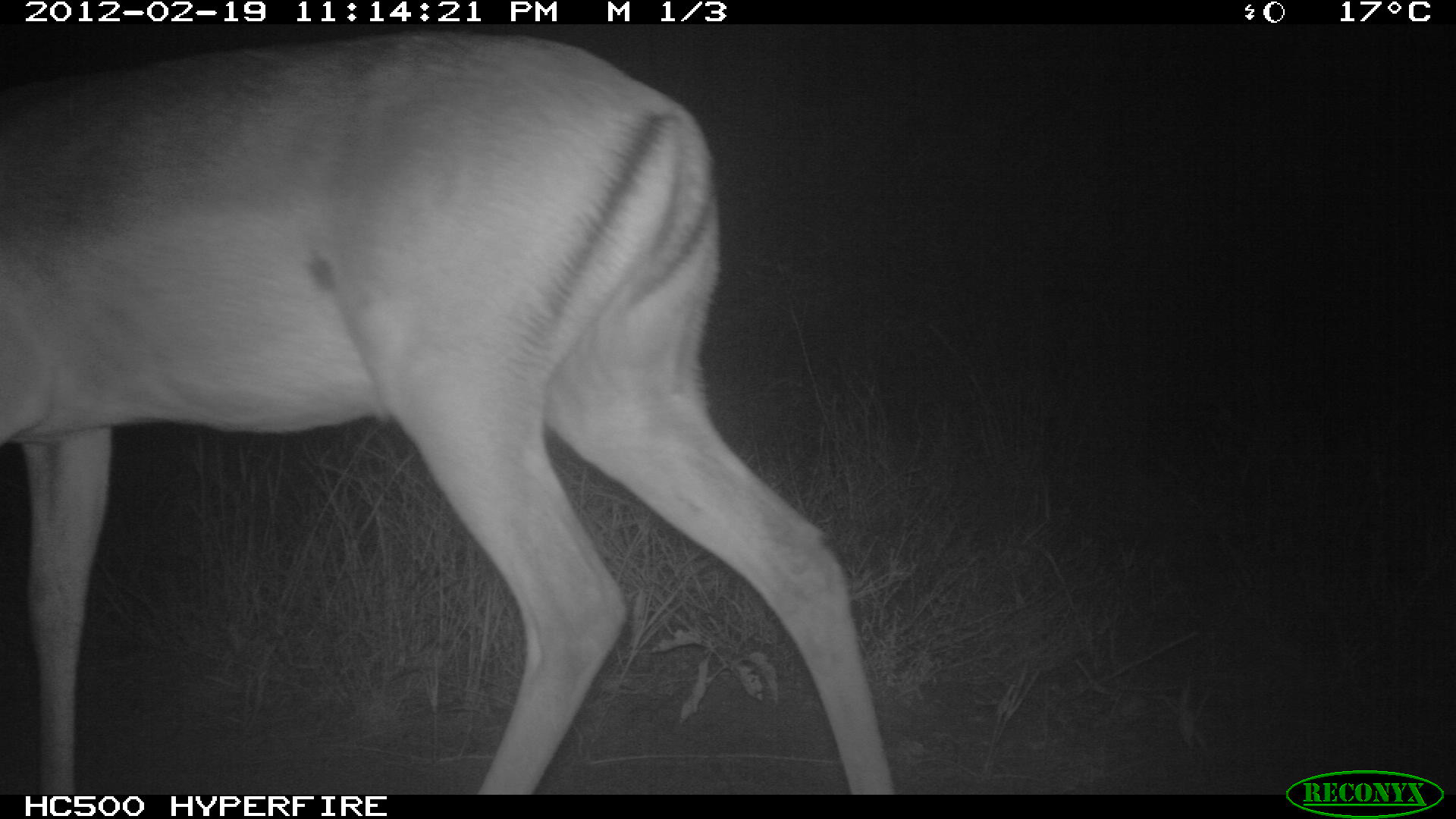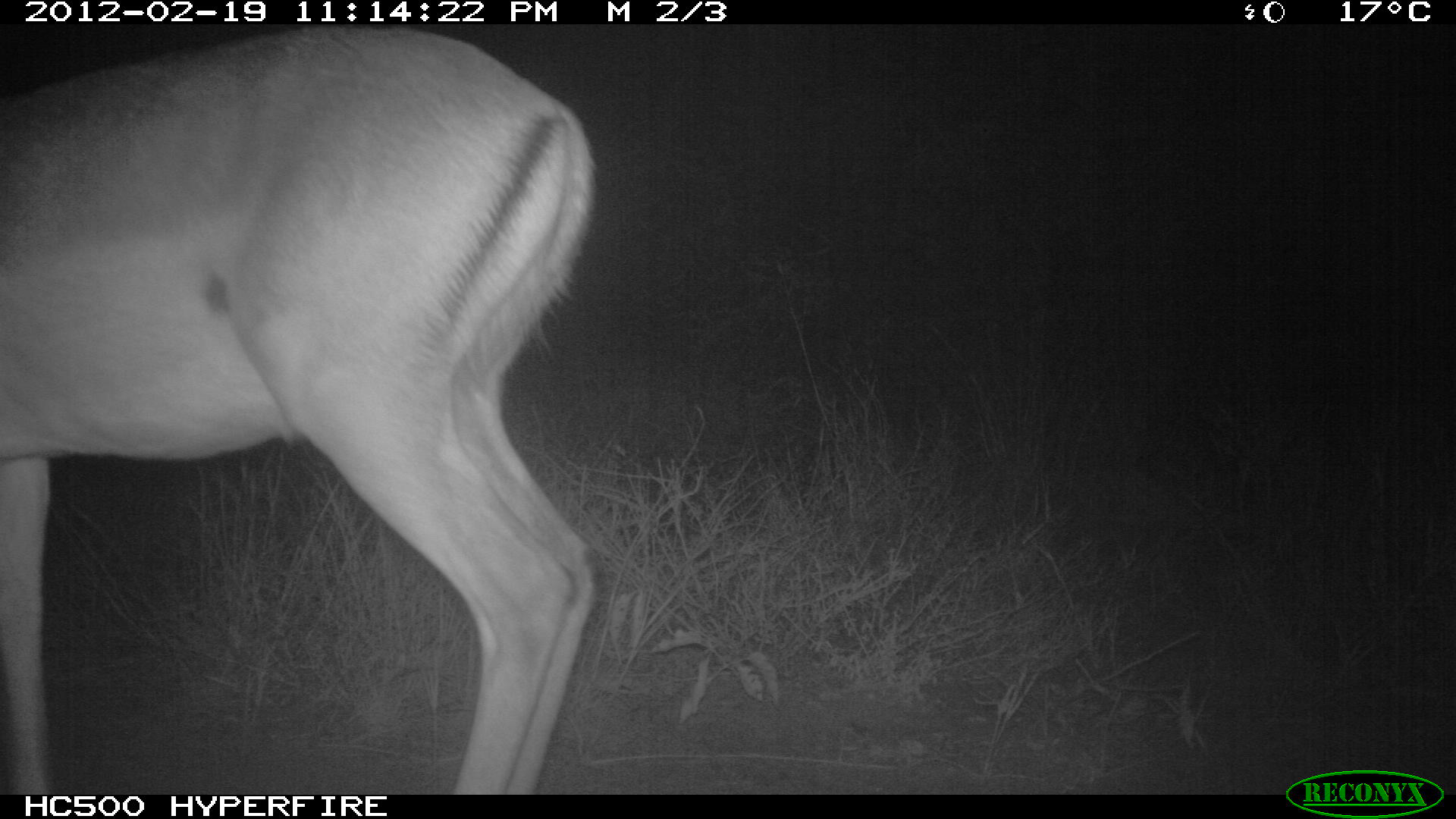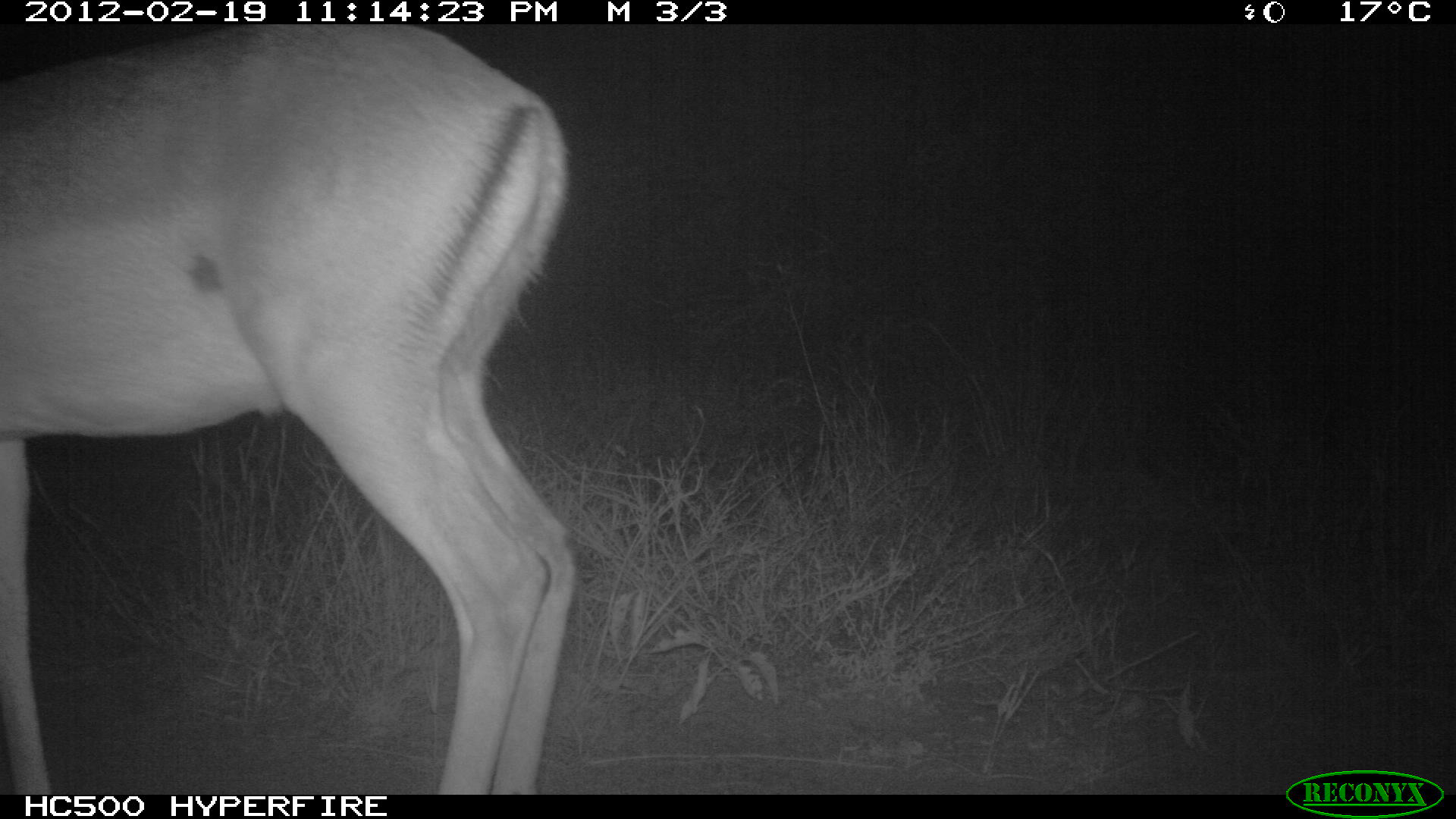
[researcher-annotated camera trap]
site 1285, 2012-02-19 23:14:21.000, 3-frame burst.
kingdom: Animalia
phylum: Chordata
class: Mammalia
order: Artiodactyla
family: Bovidae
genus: Aepyceros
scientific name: Aepyceros melampus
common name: impala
Aepyceros melampus (impala), count 1.